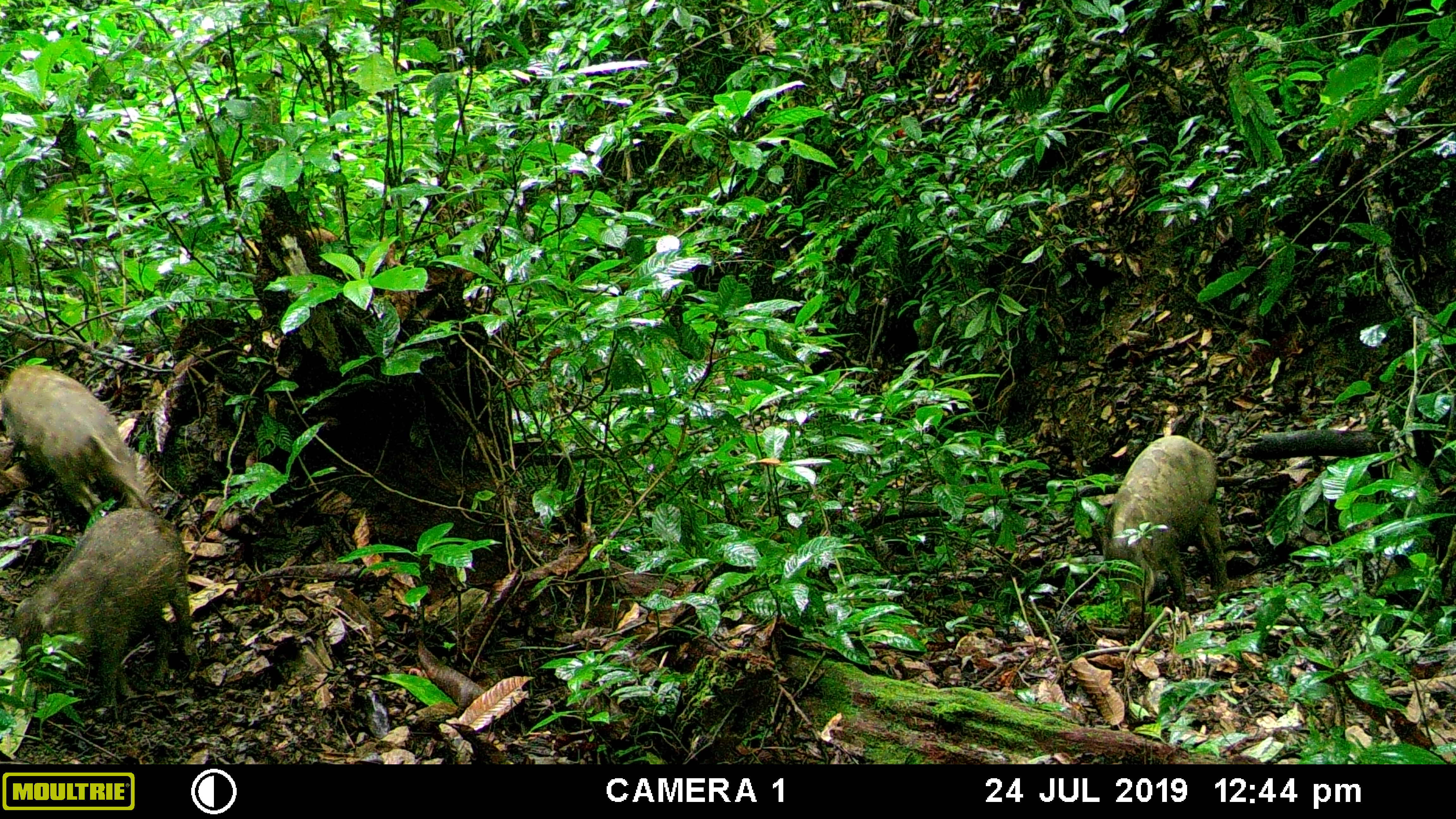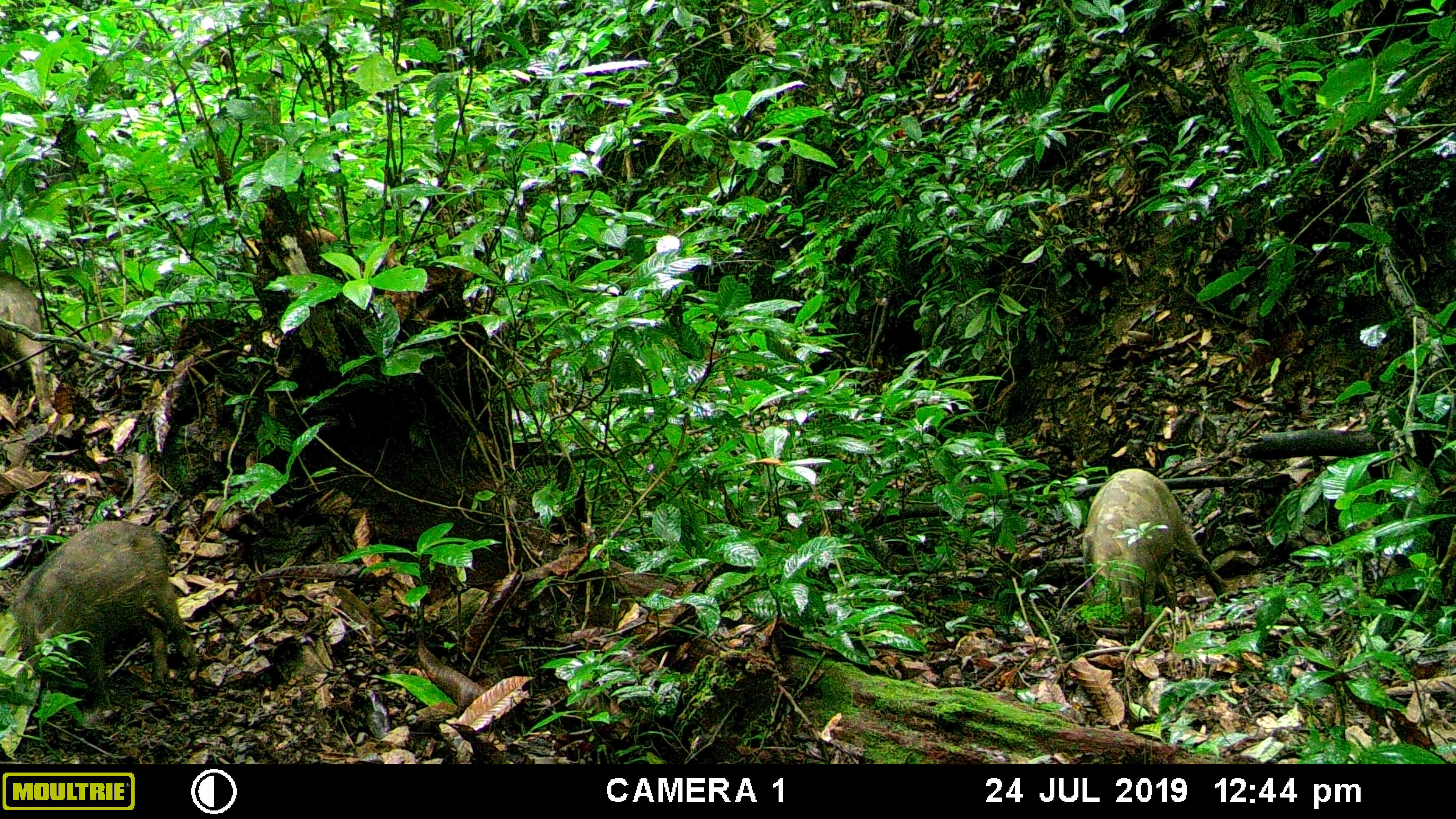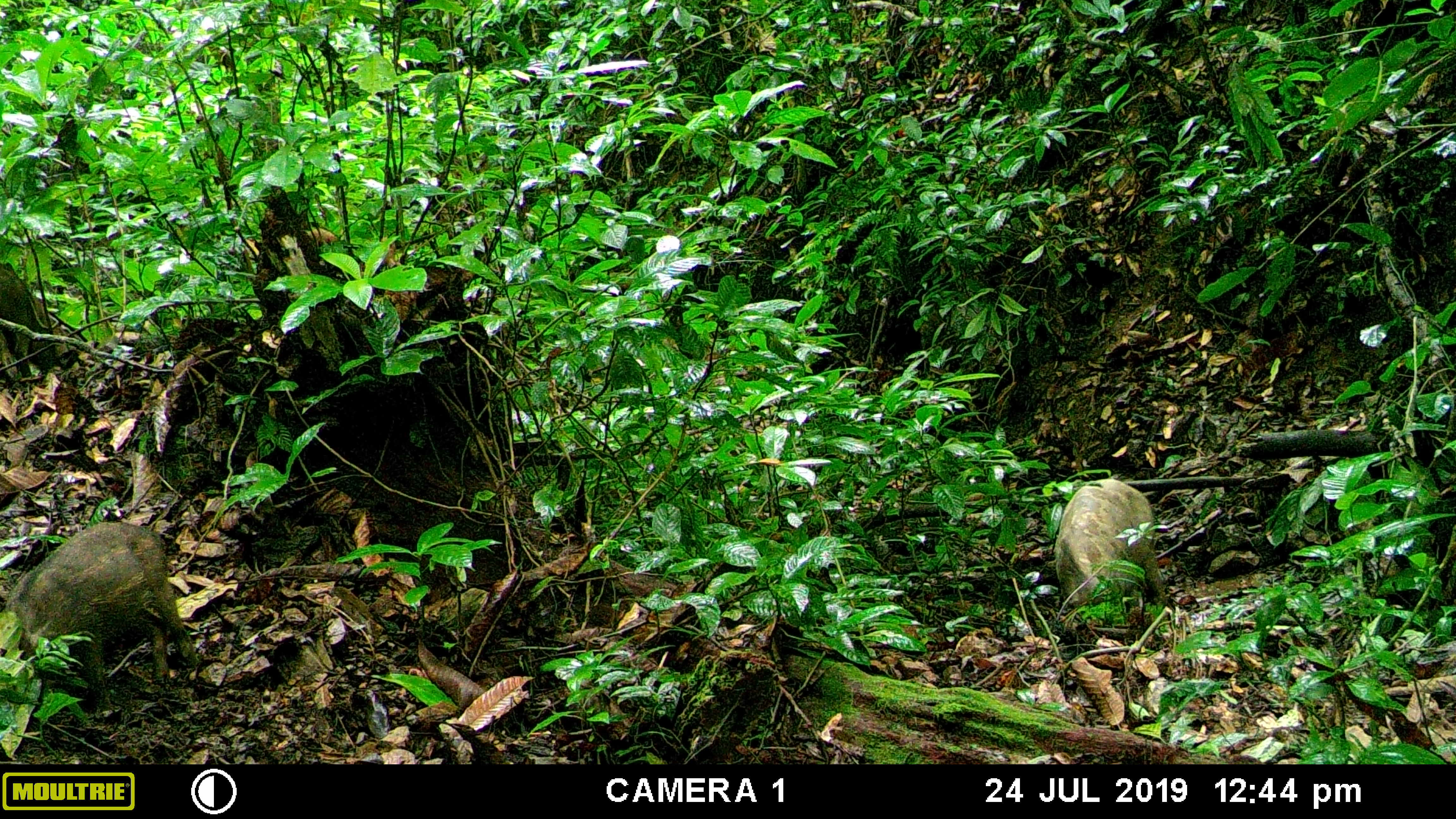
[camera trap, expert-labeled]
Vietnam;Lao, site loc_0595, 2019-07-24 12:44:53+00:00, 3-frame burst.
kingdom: Animalia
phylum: Chordata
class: Mammalia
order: Artiodactyla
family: Suidae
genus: Sus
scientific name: Sus scrofa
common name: eurasian wild pig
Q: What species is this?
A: Eurasian wild pig (Sus scrofa).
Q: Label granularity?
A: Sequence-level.